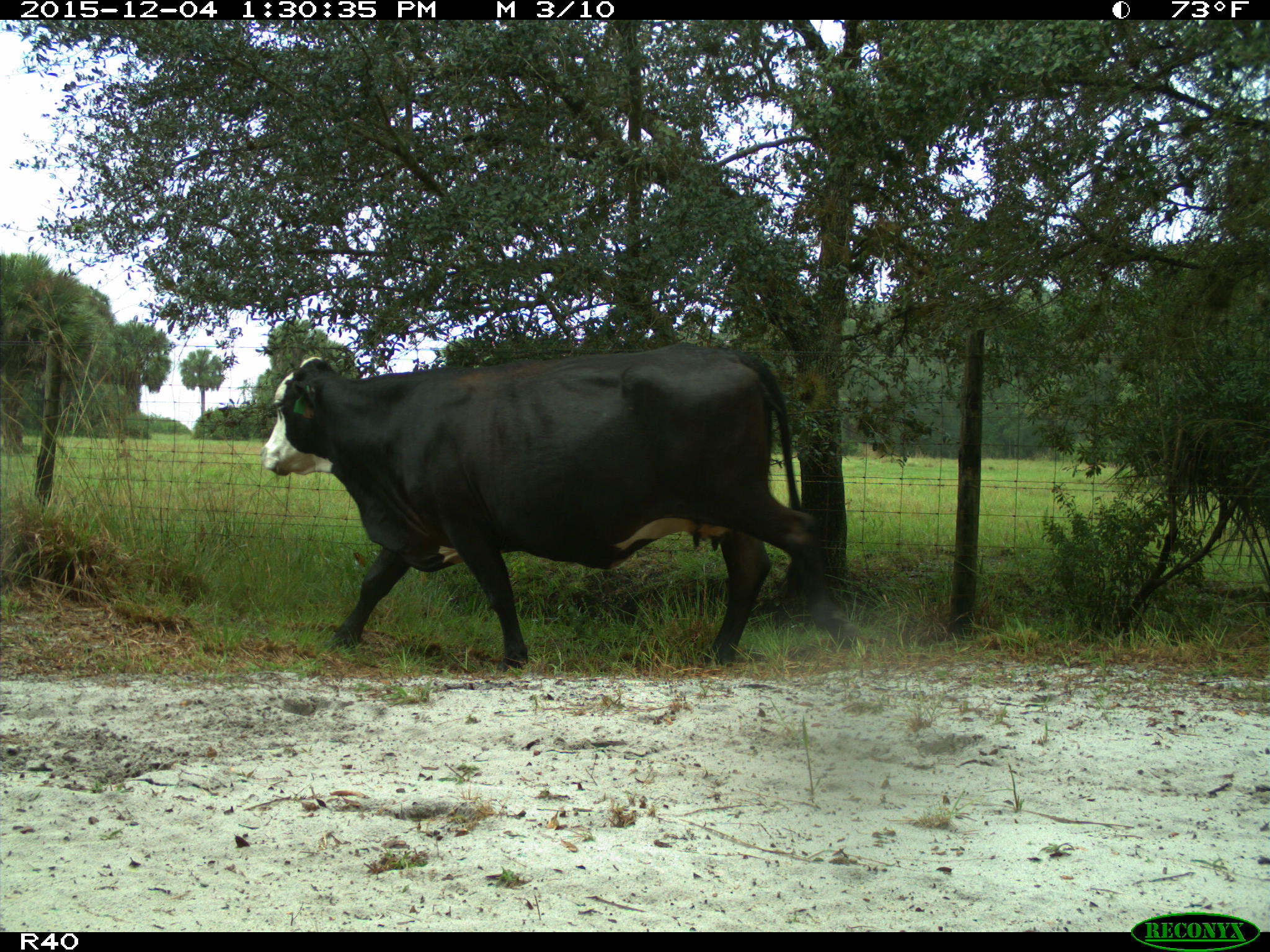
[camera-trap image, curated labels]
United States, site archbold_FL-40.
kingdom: Animalia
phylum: Chordata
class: Mammalia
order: Artiodactyla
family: Bovidae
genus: Bos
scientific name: Bos taurus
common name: domestic cow